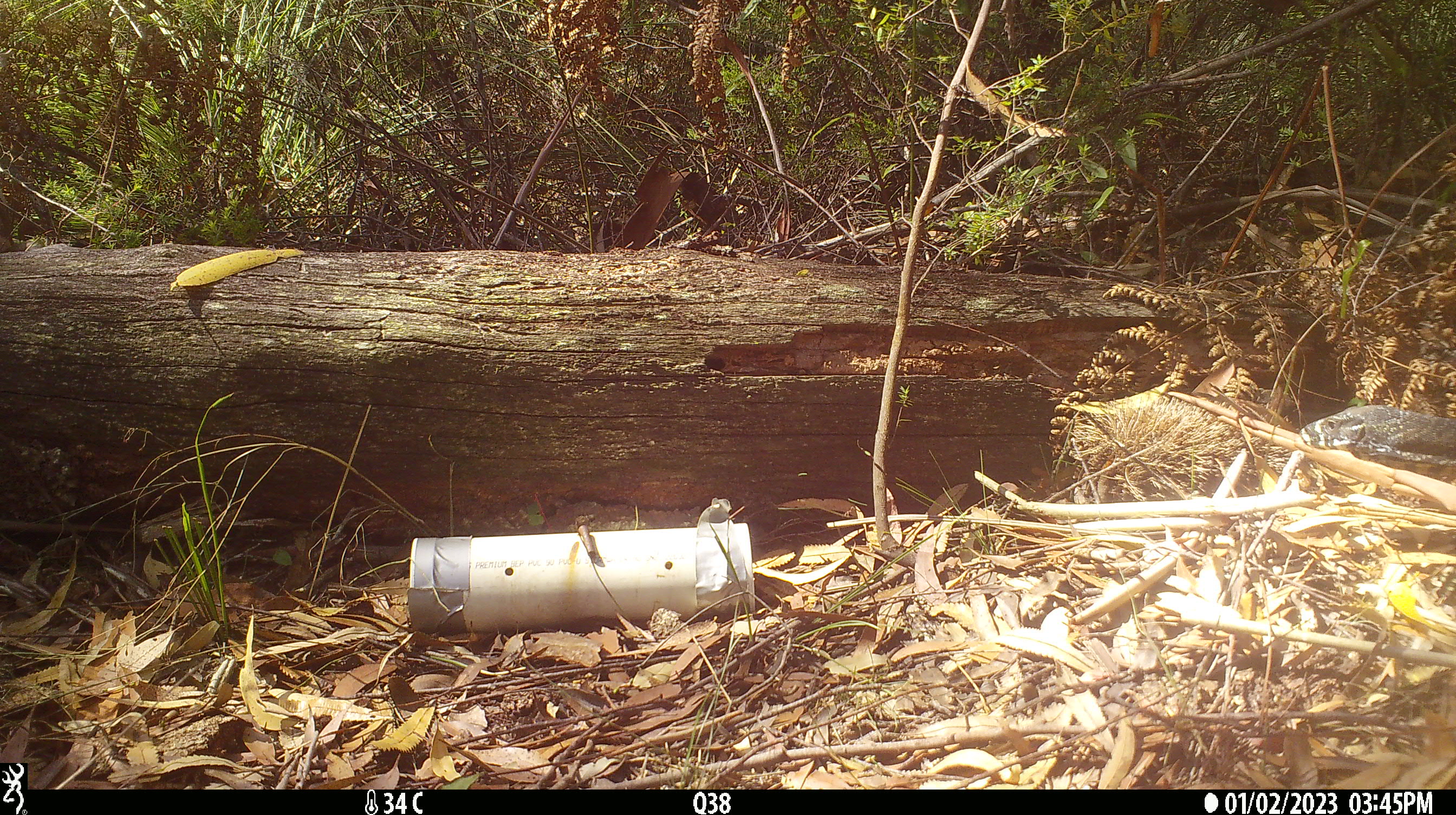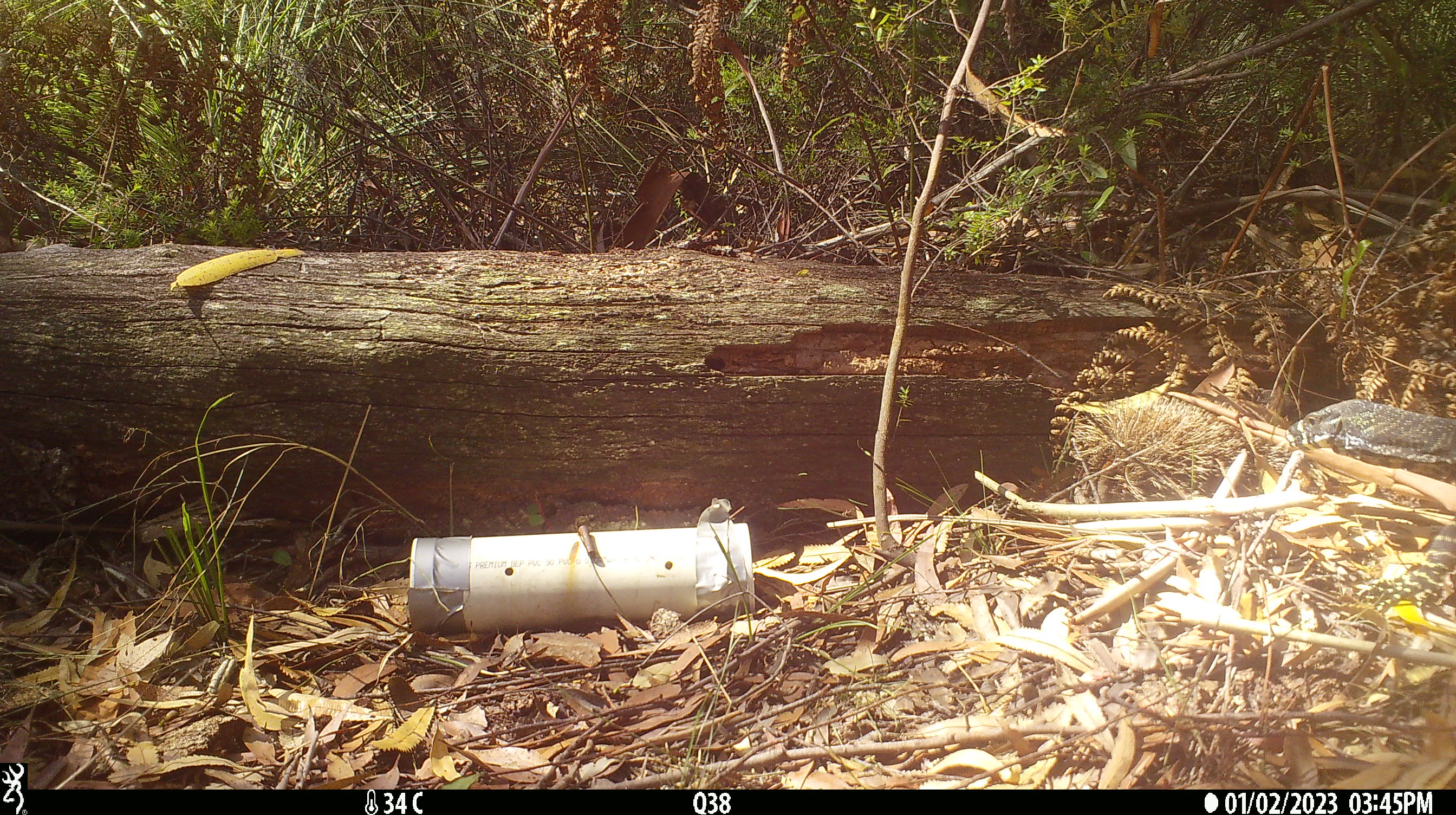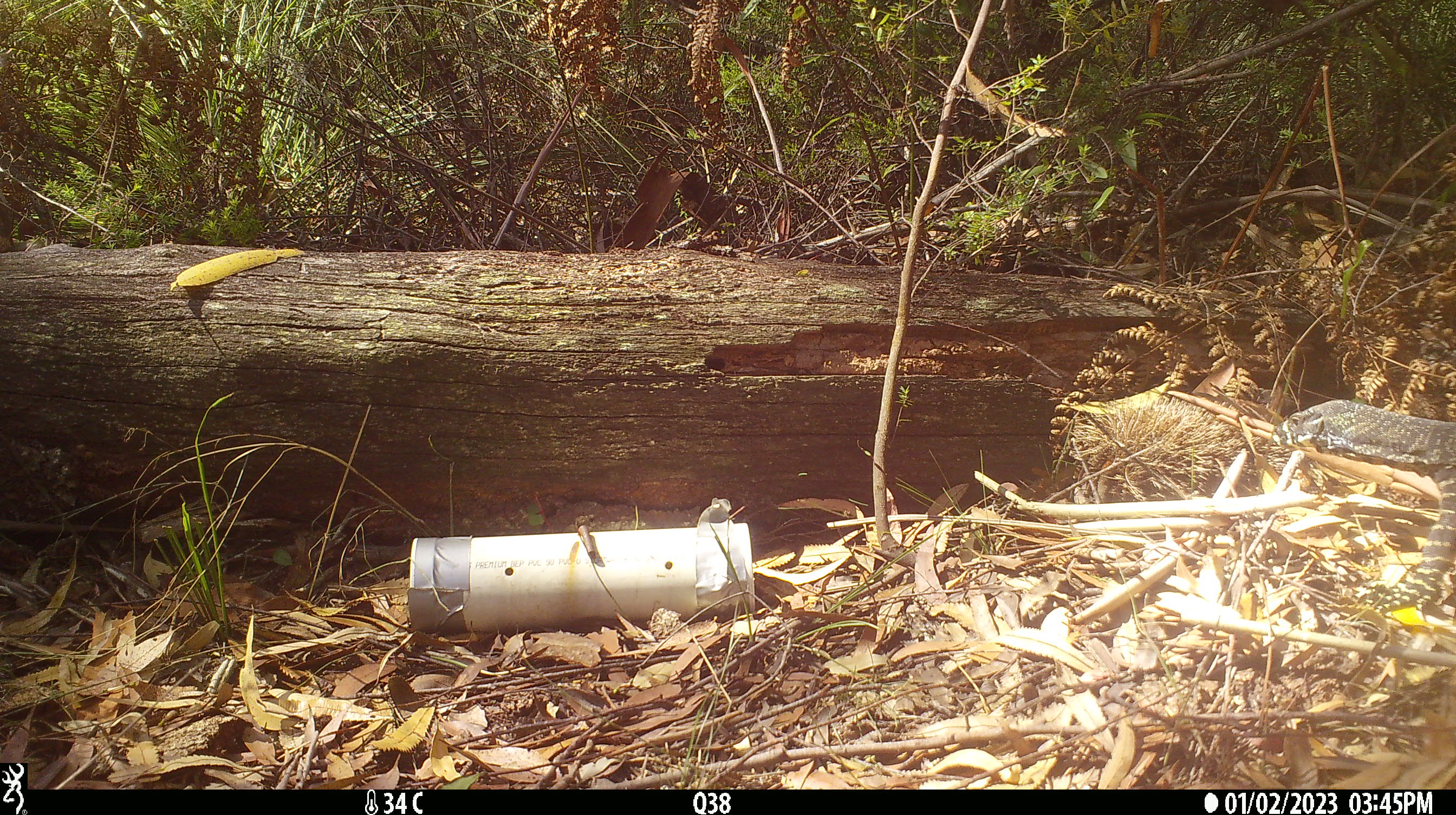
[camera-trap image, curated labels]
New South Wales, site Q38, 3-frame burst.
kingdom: Animalia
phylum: Chordata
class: Reptilia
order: Squamata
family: Varanidae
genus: Varanus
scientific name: Varanus varius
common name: lace monitor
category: goanna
Goanna (lace monitor) (Varanus varius).